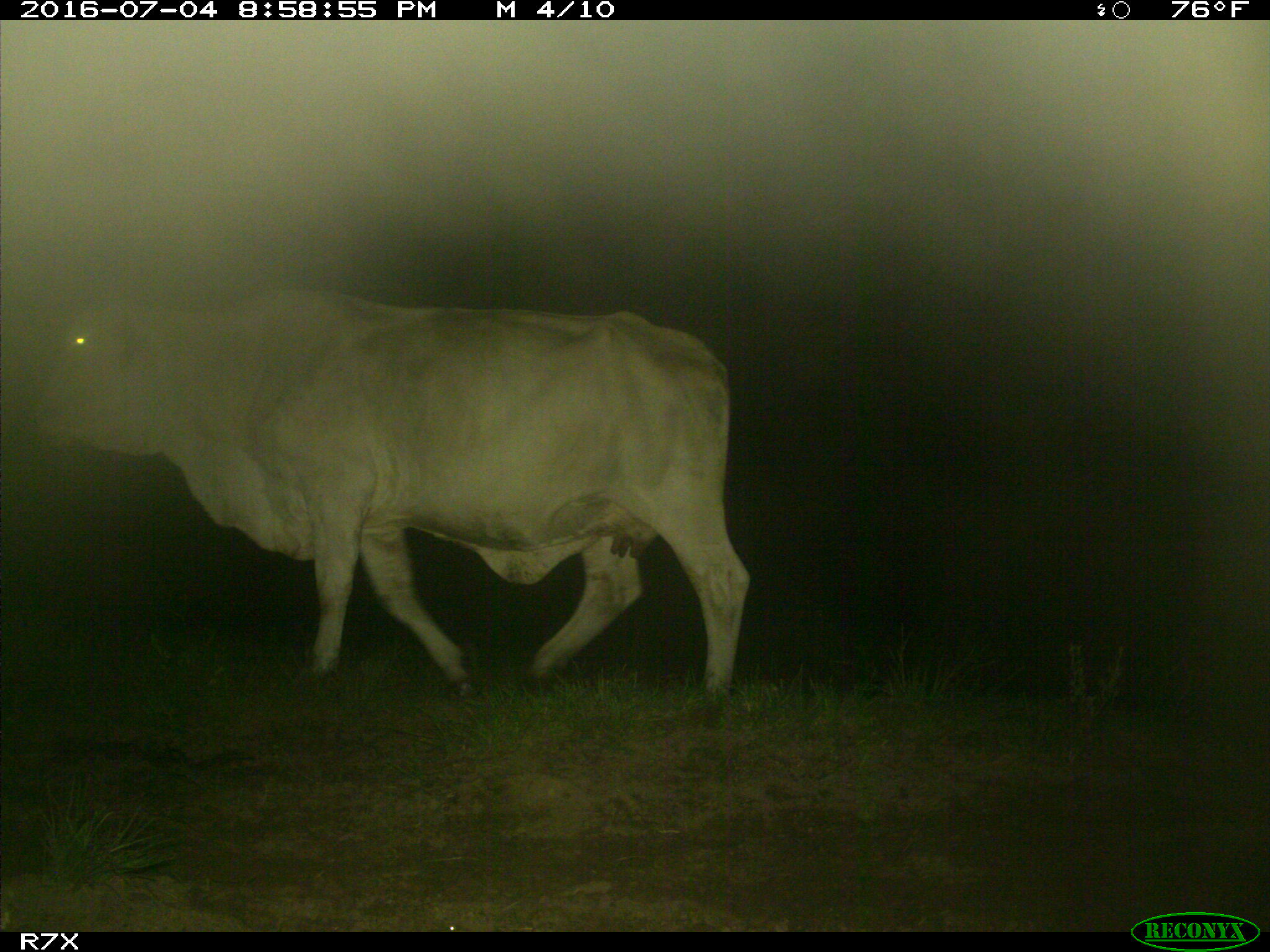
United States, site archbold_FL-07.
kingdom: Animalia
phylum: Chordata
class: Mammalia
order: Artiodactyla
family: Bovidae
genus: Bos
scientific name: Bos taurus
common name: domestic cow